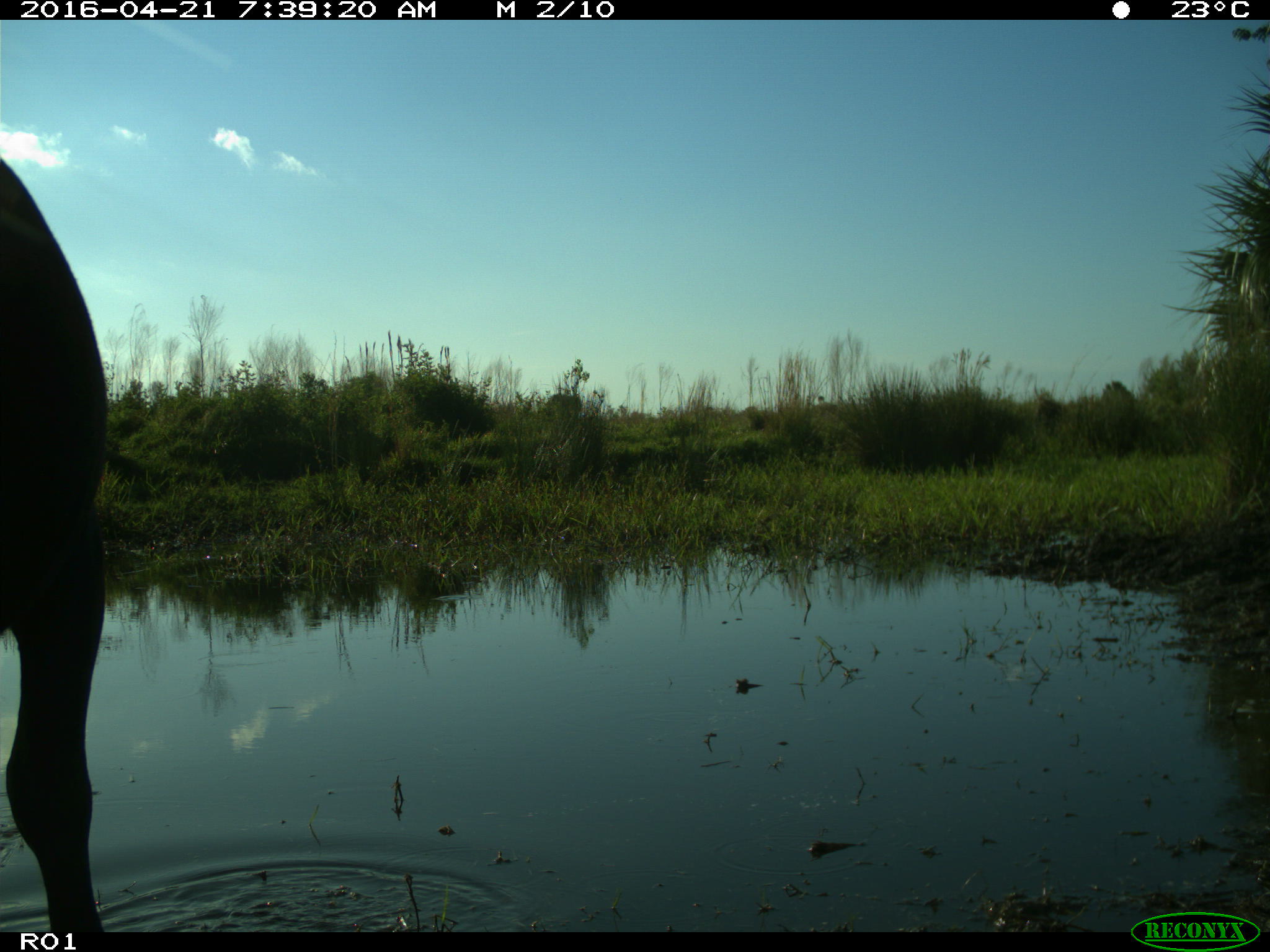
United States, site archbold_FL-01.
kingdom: Animalia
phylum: Chordata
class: Mammalia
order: Artiodactyla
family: Bovidae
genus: Bos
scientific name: Bos taurus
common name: domestic cow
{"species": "Bos taurus (domestic cow)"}